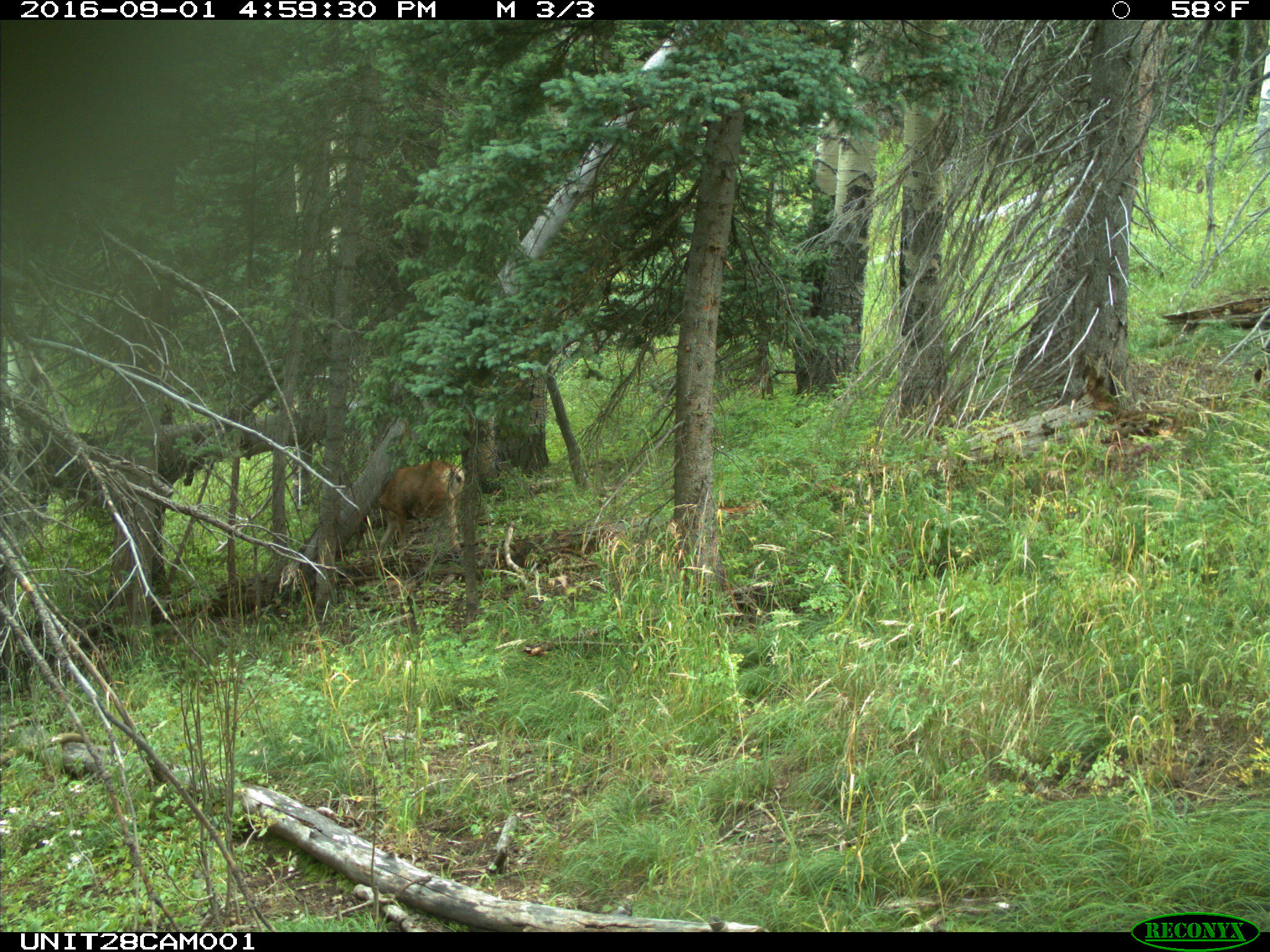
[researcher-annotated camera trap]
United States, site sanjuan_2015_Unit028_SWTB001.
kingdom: Animalia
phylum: Chordata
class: Mammalia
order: Artiodactyla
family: Cervidae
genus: Odocoileus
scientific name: Odocoileus hemionus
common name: mule deer